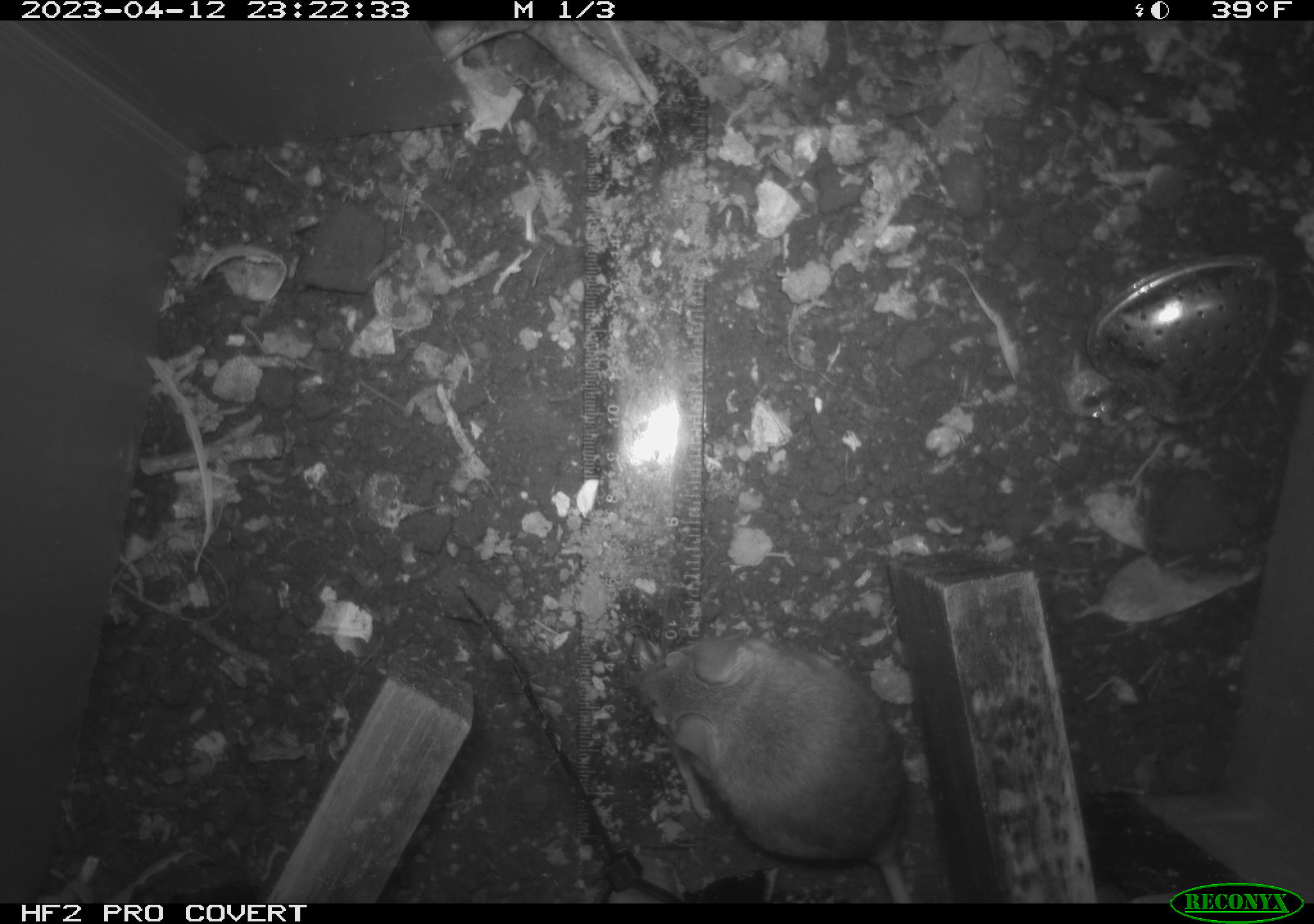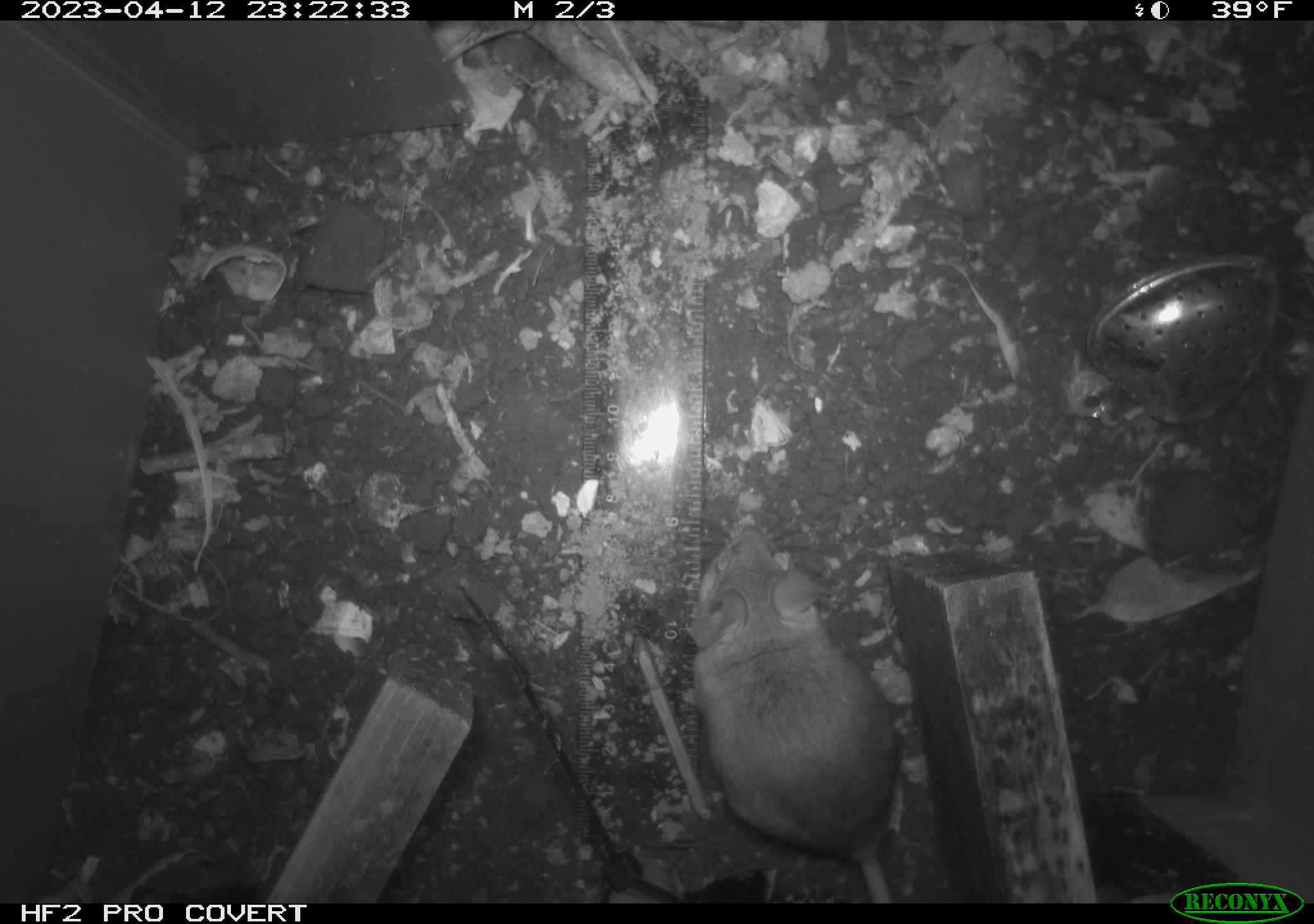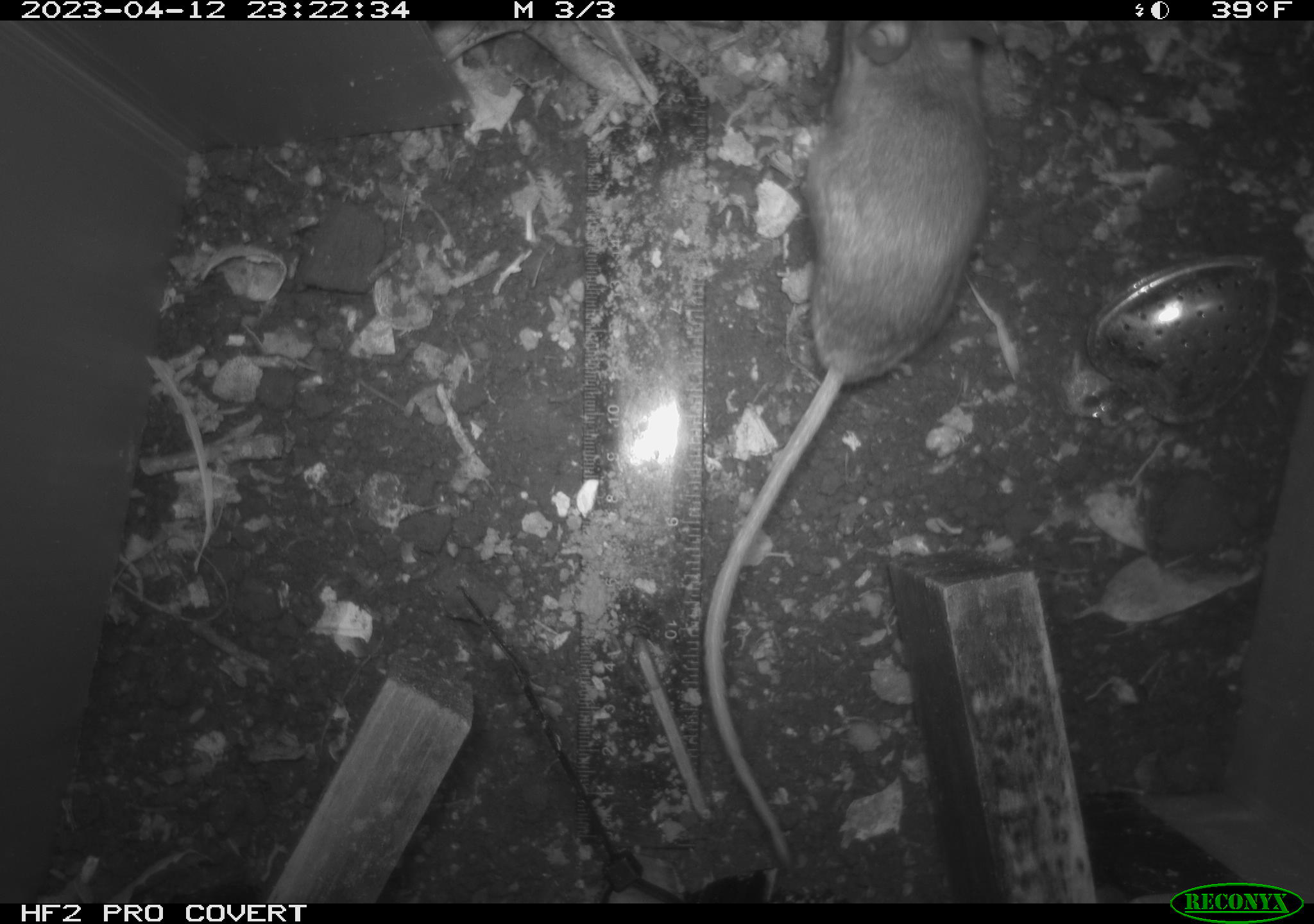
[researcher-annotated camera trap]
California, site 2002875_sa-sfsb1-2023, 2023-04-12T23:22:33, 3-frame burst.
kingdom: Animalia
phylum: Chordata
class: Mammalia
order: Rodentia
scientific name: Rodentia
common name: mouse species